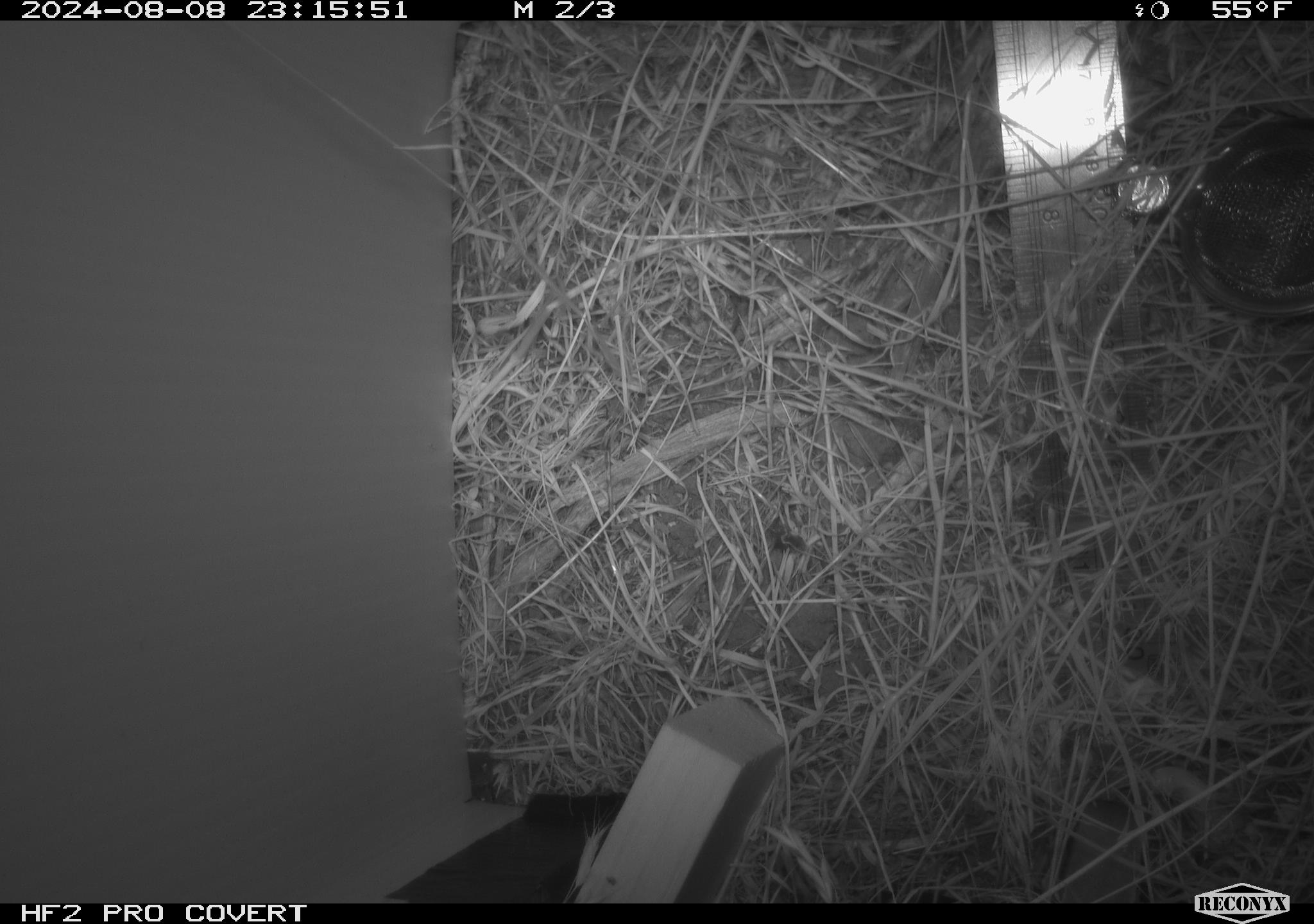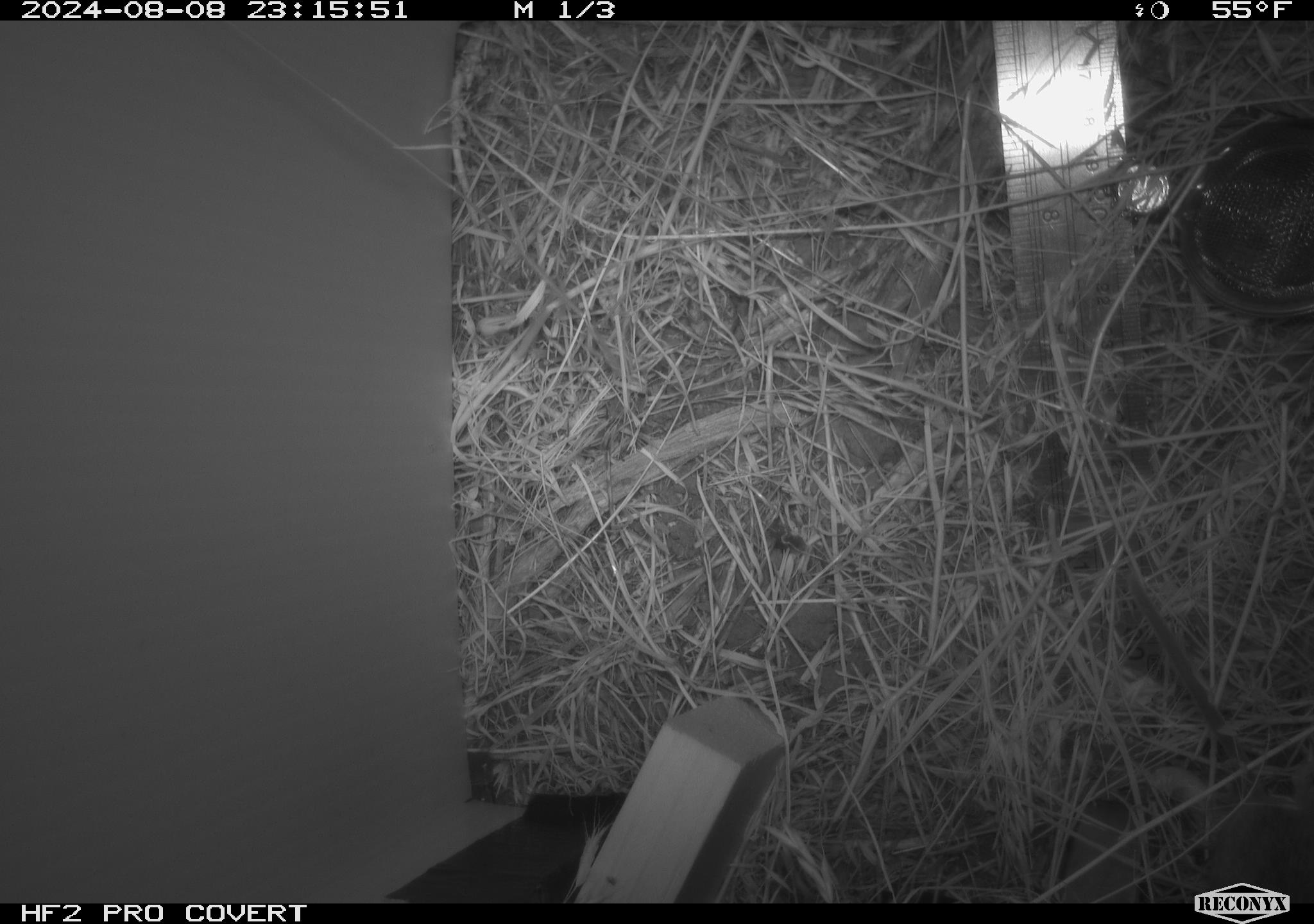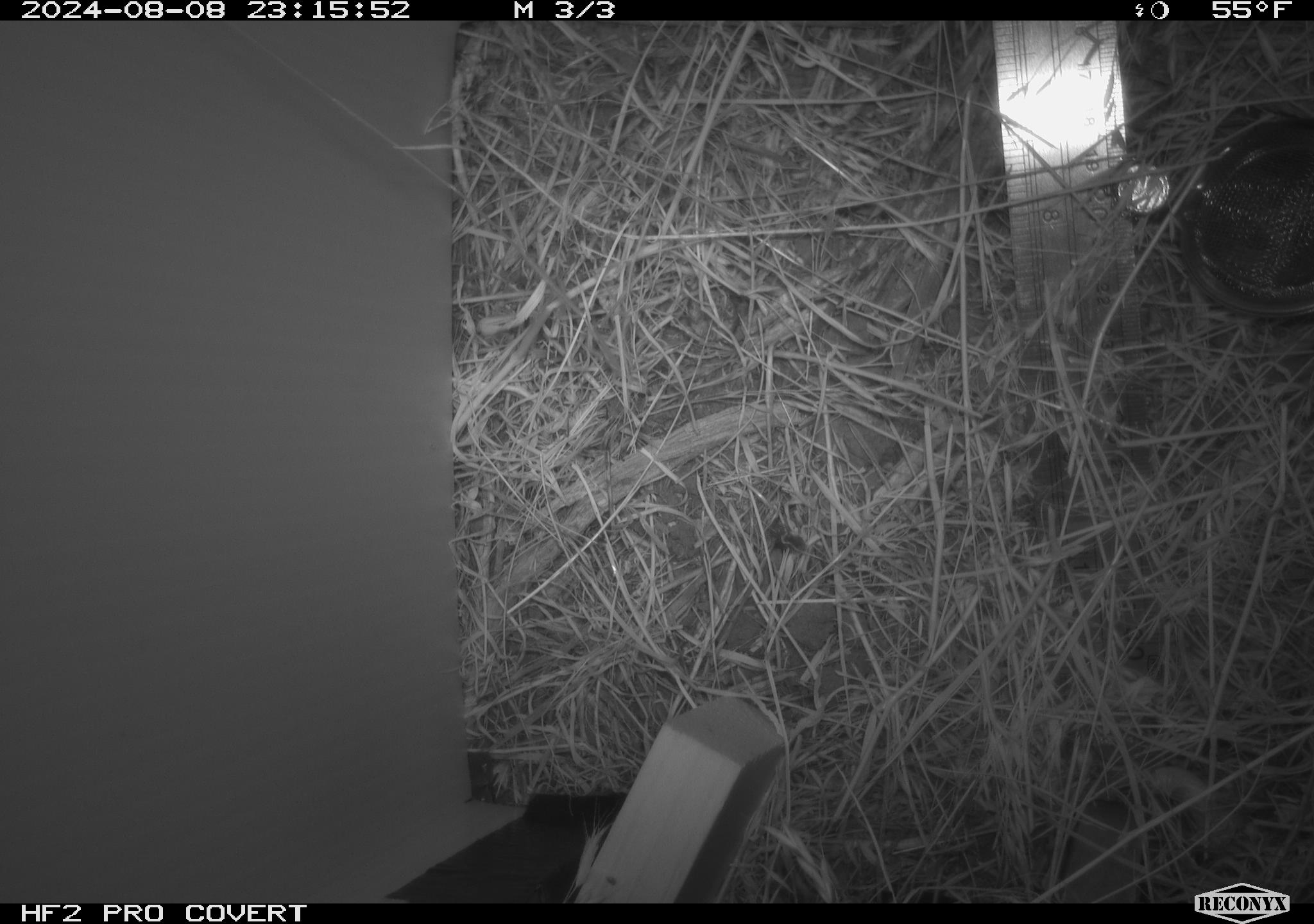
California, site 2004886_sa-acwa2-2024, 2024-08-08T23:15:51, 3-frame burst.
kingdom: Animalia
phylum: Chordata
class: Mammalia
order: Rodentia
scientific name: Rodentia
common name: mouse species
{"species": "mouse species (Rodentia)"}